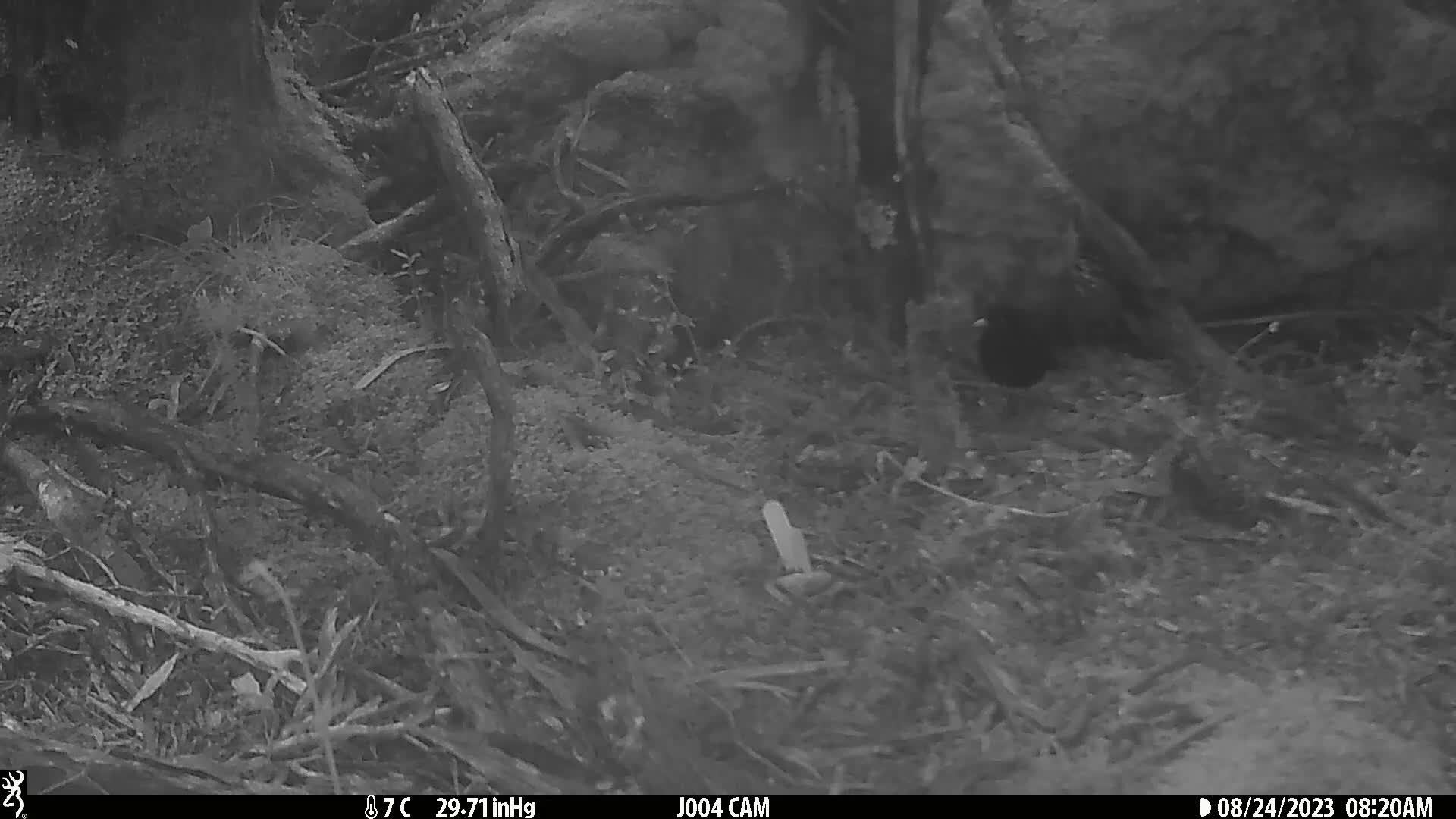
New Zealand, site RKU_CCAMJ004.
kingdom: Animalia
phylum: Chordata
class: Aves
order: Passeriformes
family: Turdidae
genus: Turdus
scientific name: Turdus merula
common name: eurasian blackbird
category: blackbird